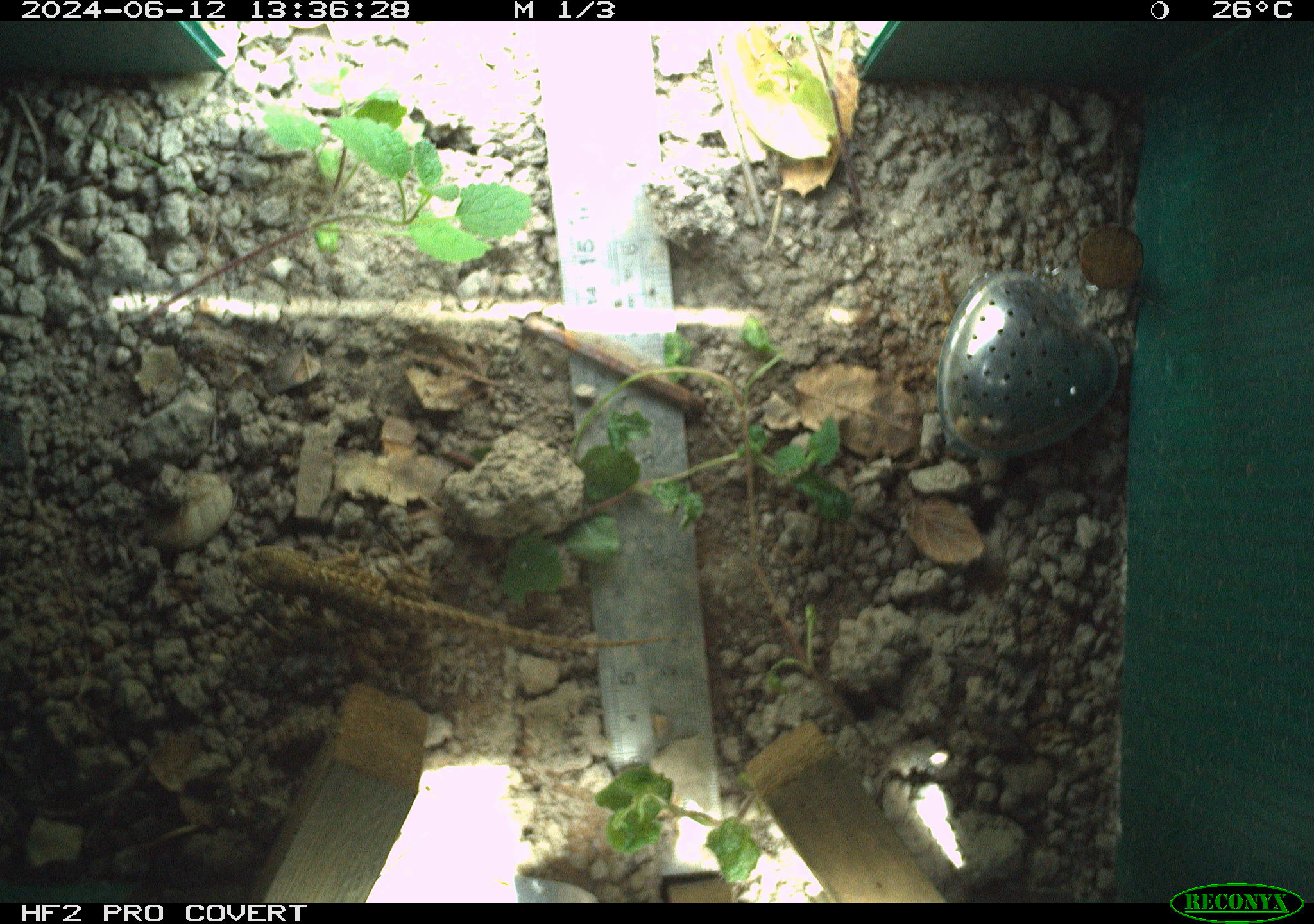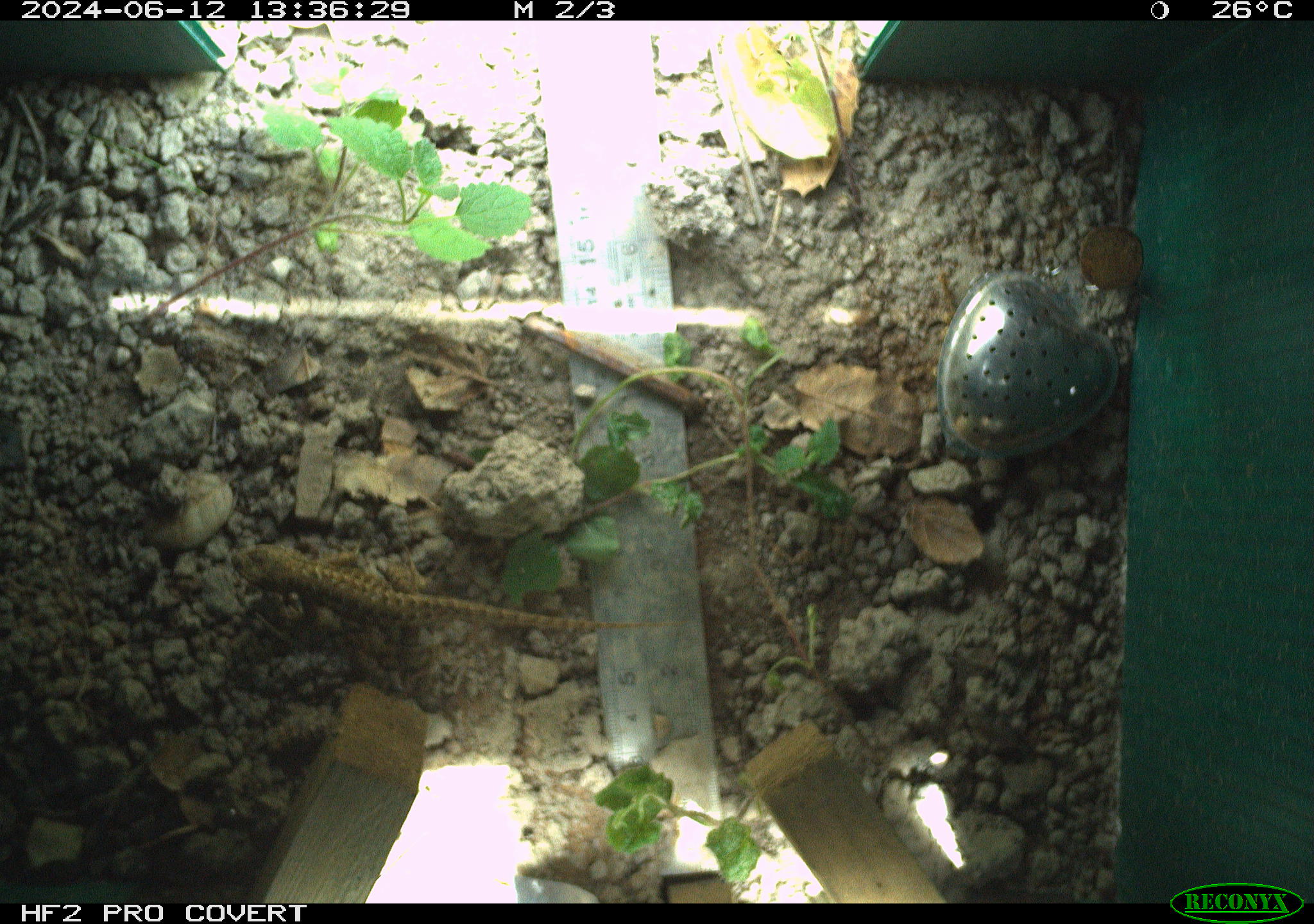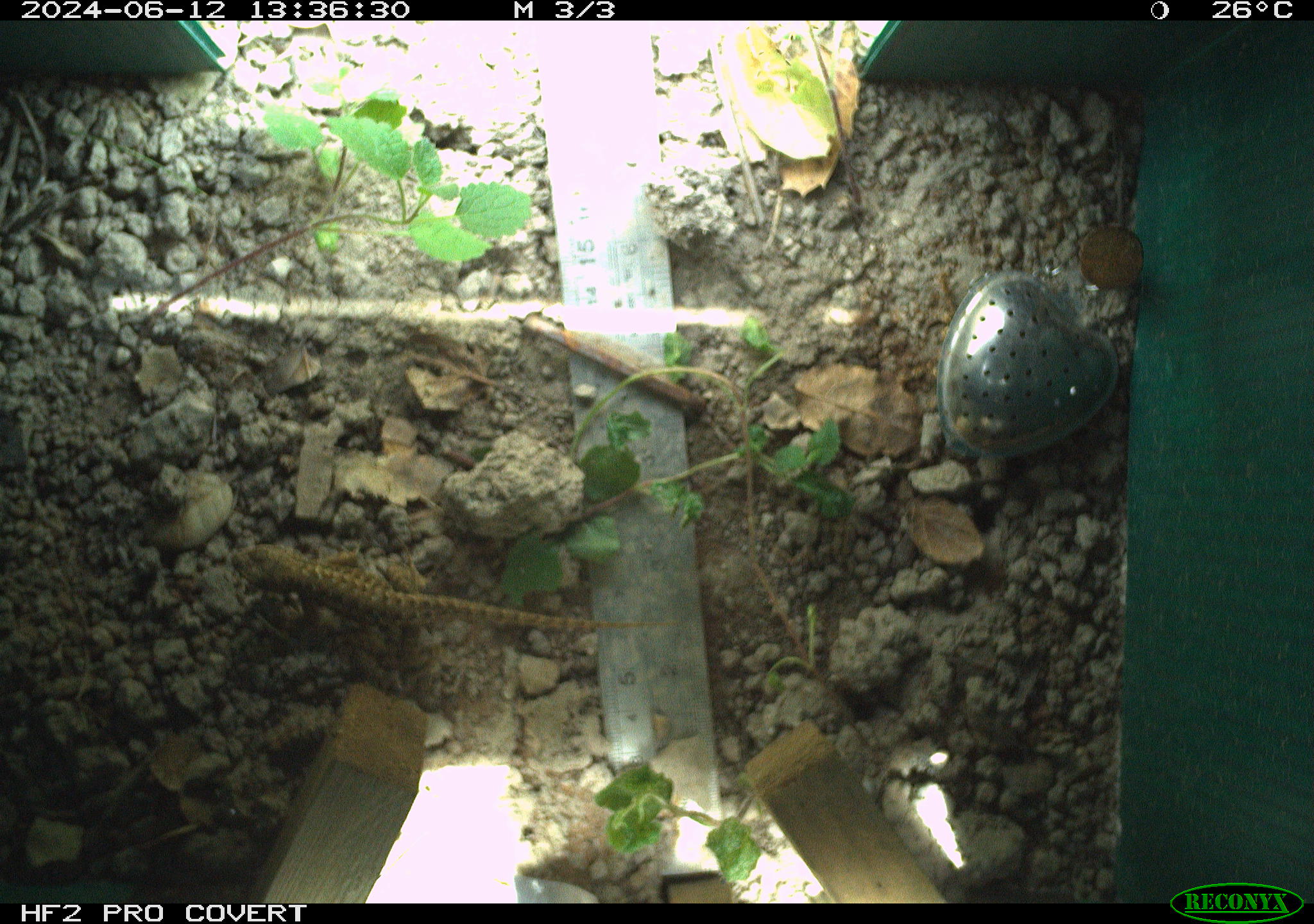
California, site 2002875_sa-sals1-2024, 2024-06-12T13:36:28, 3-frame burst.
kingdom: Animalia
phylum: Chordata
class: Reptilia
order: Squamata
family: Phrynosomatidae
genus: Sceloporus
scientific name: Sceloporus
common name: spiny lizards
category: sceloporus species